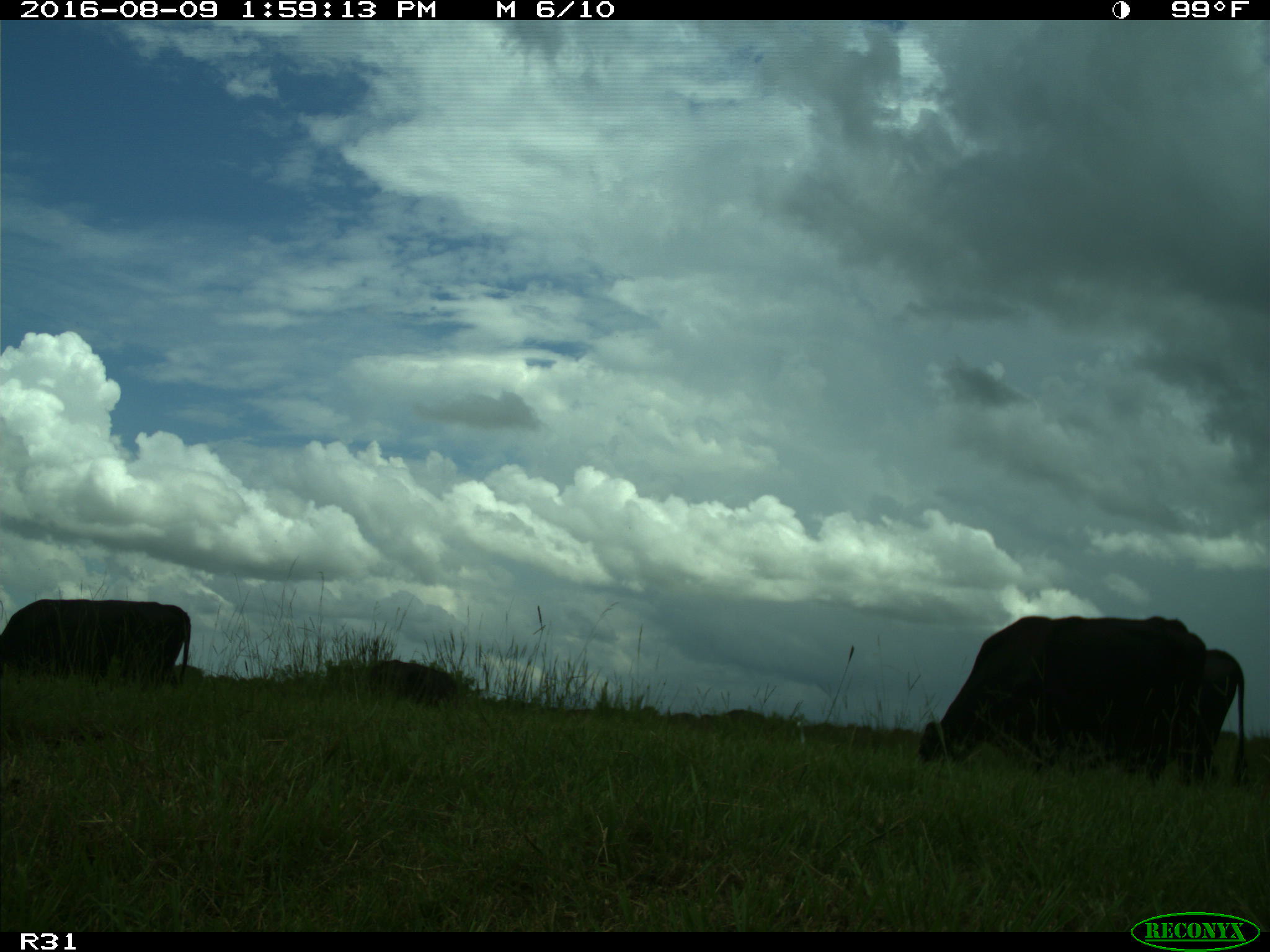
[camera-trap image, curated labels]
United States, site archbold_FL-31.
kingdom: Animalia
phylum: Chordata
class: Mammalia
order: Artiodactyla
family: Bovidae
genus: Bos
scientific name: Bos taurus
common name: domestic cow